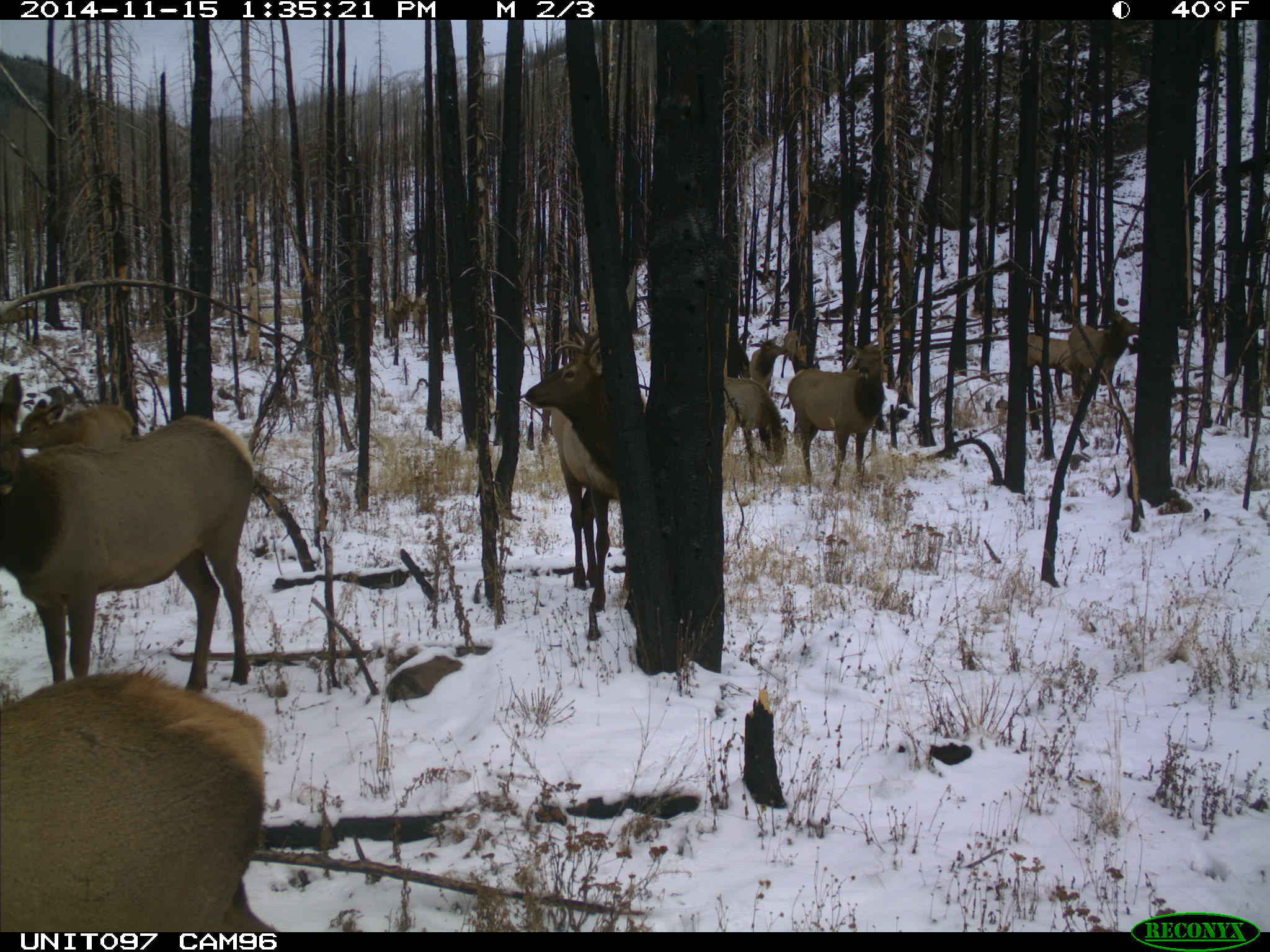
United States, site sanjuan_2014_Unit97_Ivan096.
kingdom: Animalia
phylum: Chordata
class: Mammalia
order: Artiodactyla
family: Cervidae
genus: Cervus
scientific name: Cervus elaphus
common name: red deer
Cervus elaphus (red deer).